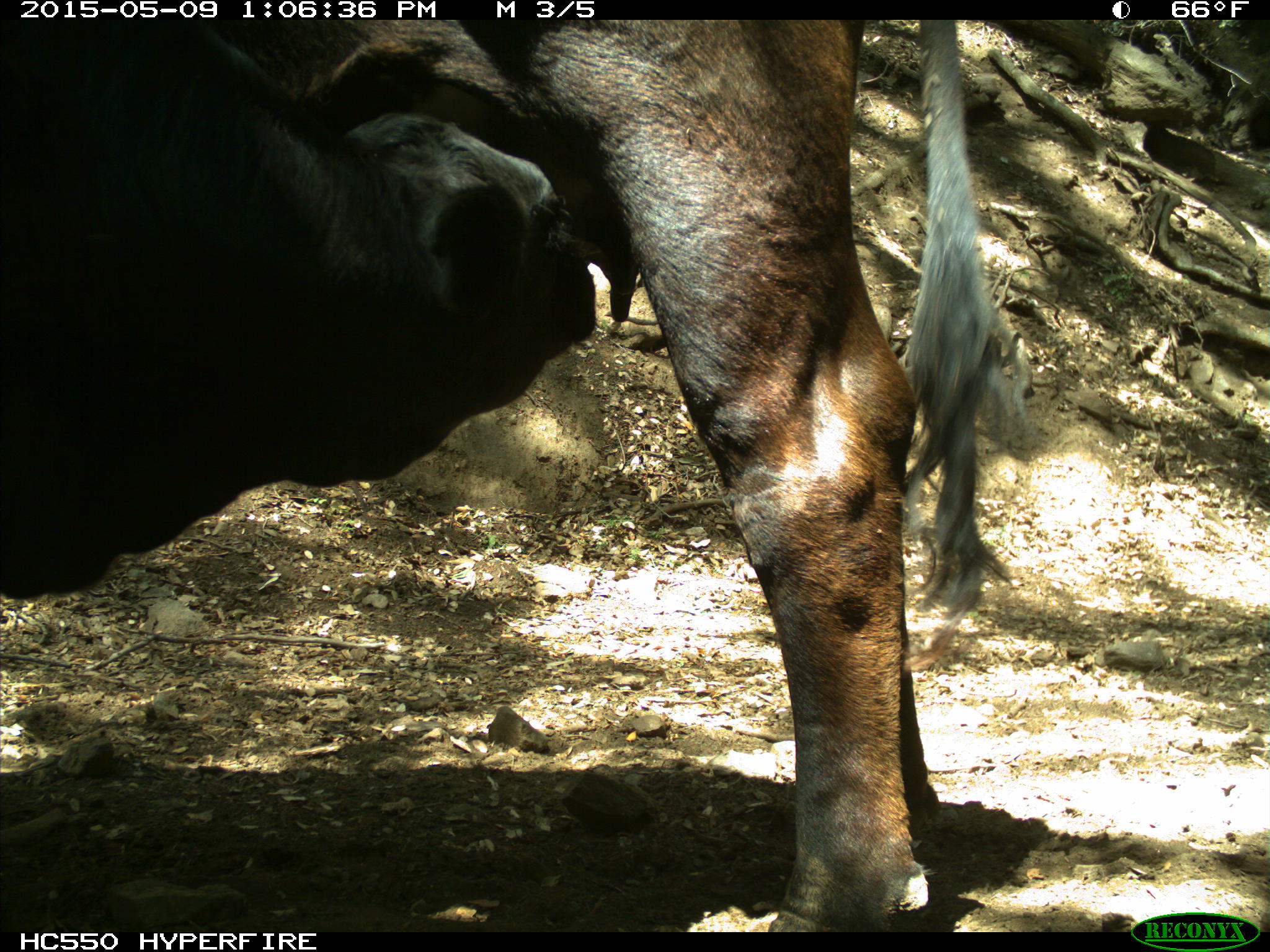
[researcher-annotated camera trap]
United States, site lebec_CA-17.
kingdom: Animalia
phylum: Chordata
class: Mammalia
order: Artiodactyla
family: Bovidae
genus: Bos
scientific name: Bos taurus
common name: domestic cow